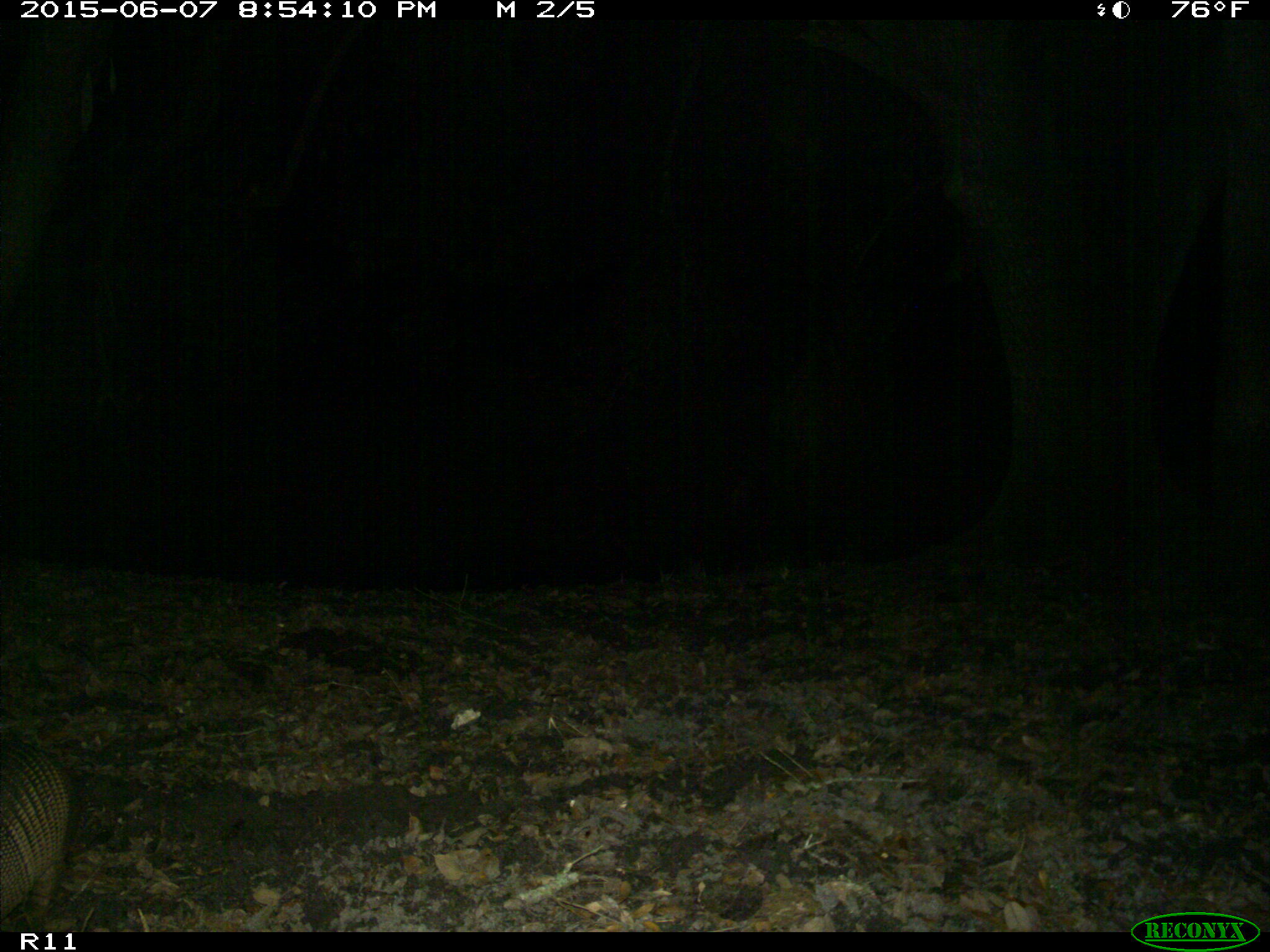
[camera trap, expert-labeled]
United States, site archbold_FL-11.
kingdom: Animalia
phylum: Chordata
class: Mammalia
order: Cingulata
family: Dasypodidae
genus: Dasypus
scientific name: Dasypus novemcinctus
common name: nine-banded armadillo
Dasypus novemcinctus (nine-banded armadillo).